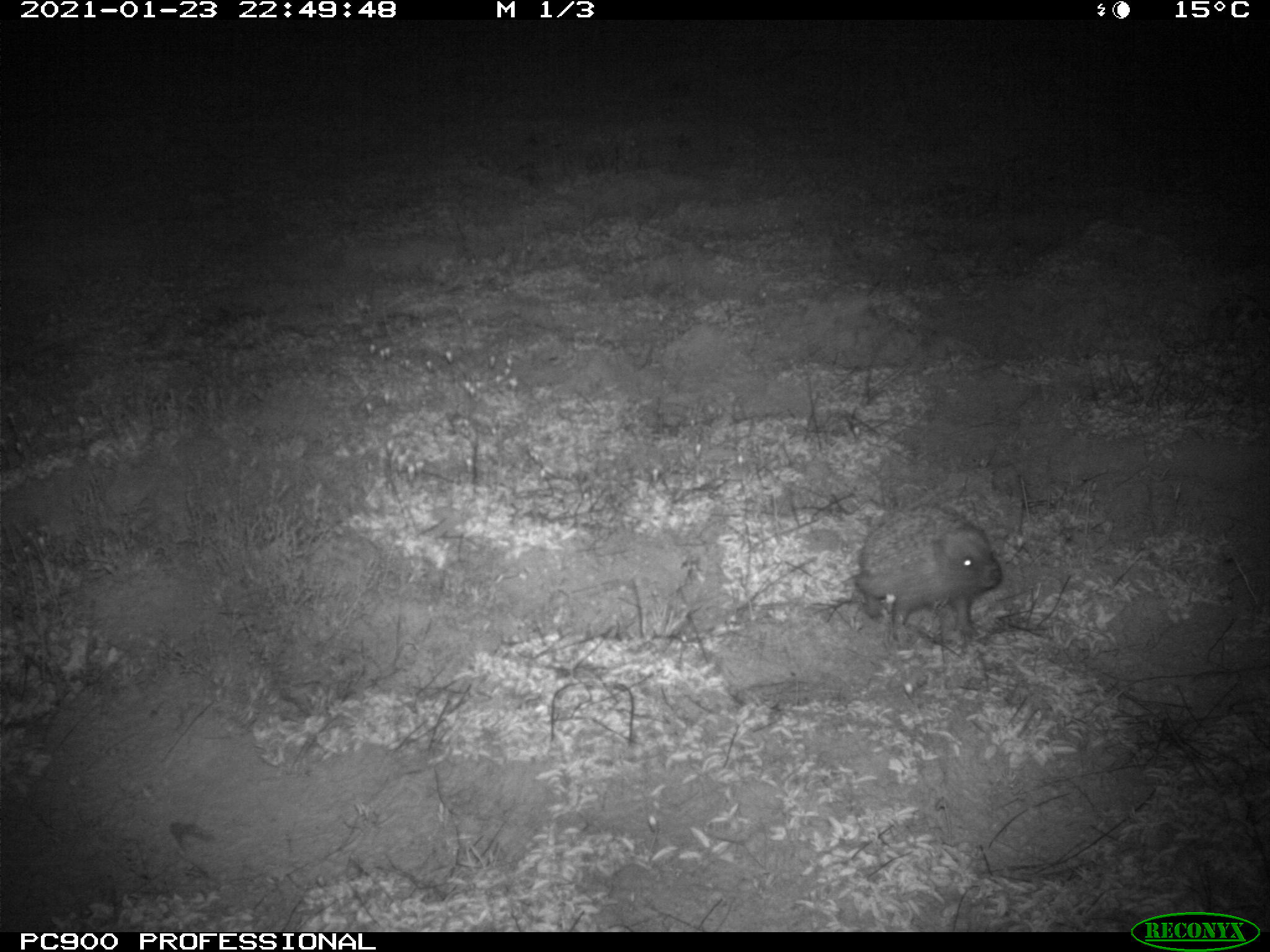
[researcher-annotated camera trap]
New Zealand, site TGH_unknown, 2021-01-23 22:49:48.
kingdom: Animalia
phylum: Chordata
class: Mammalia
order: Eulipotyphla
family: Erinaceidae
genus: Erinaceus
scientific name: Erinaceus europaeus europaeus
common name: european hedgehog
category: hedgehog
Hedgehog (european hedgehog) (Erinaceus europaeus europaeus).